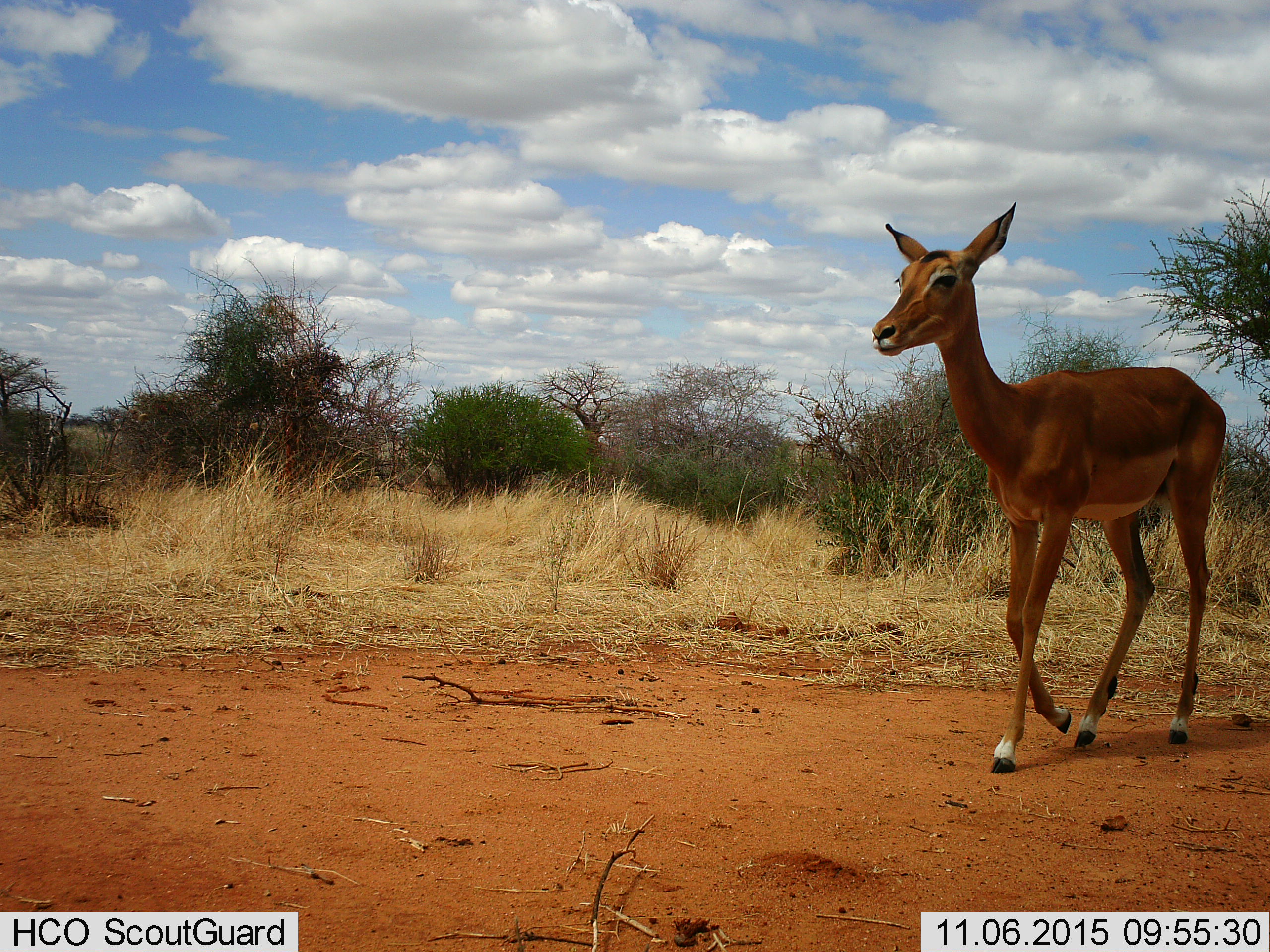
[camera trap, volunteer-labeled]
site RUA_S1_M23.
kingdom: Animalia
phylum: Chordata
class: Mammalia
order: Artiodactyla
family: Bovidae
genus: Aepyceros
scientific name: Aepyceros melampus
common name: impala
Impala (Aepyceros melampus), count 1. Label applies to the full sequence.